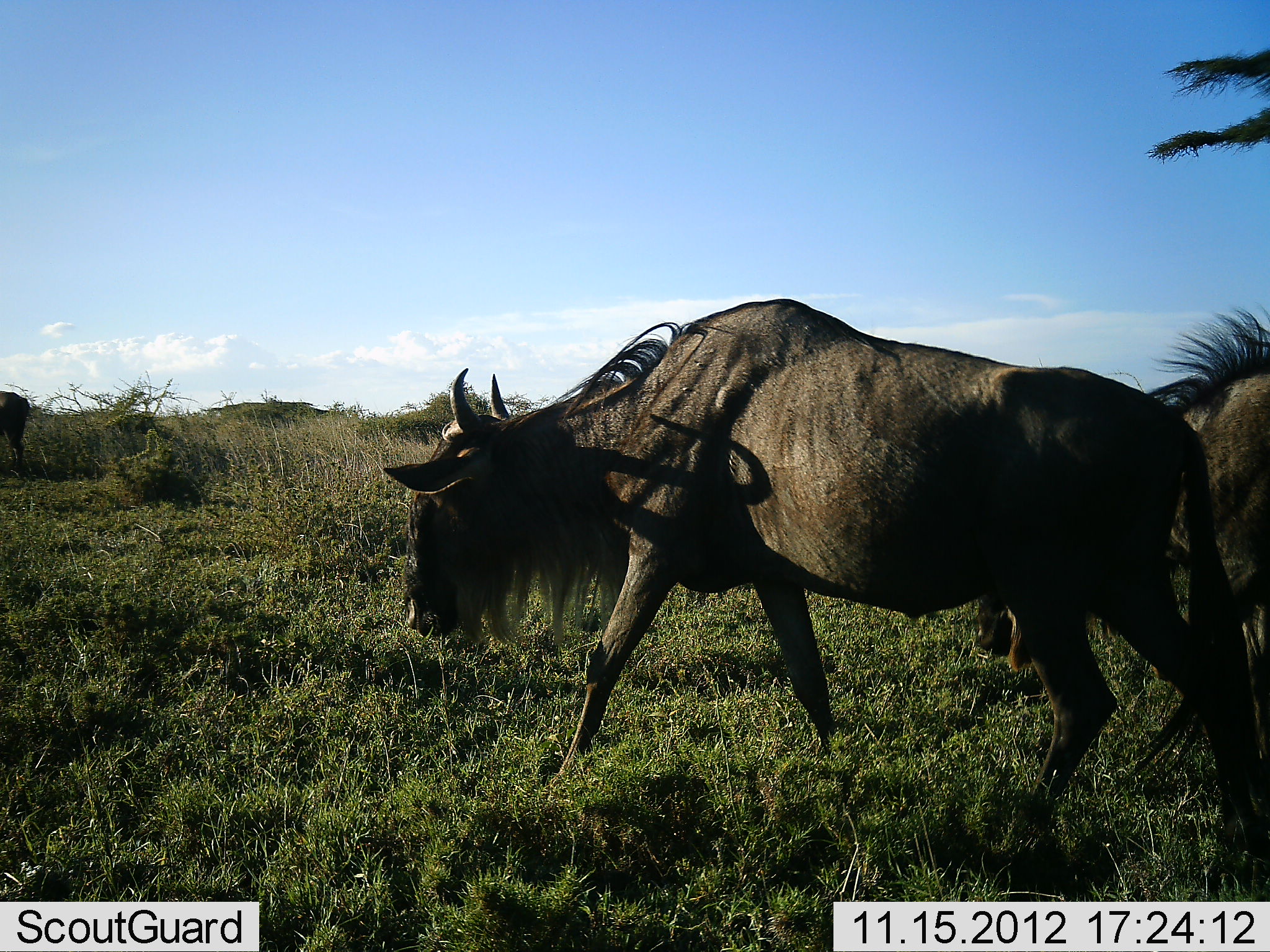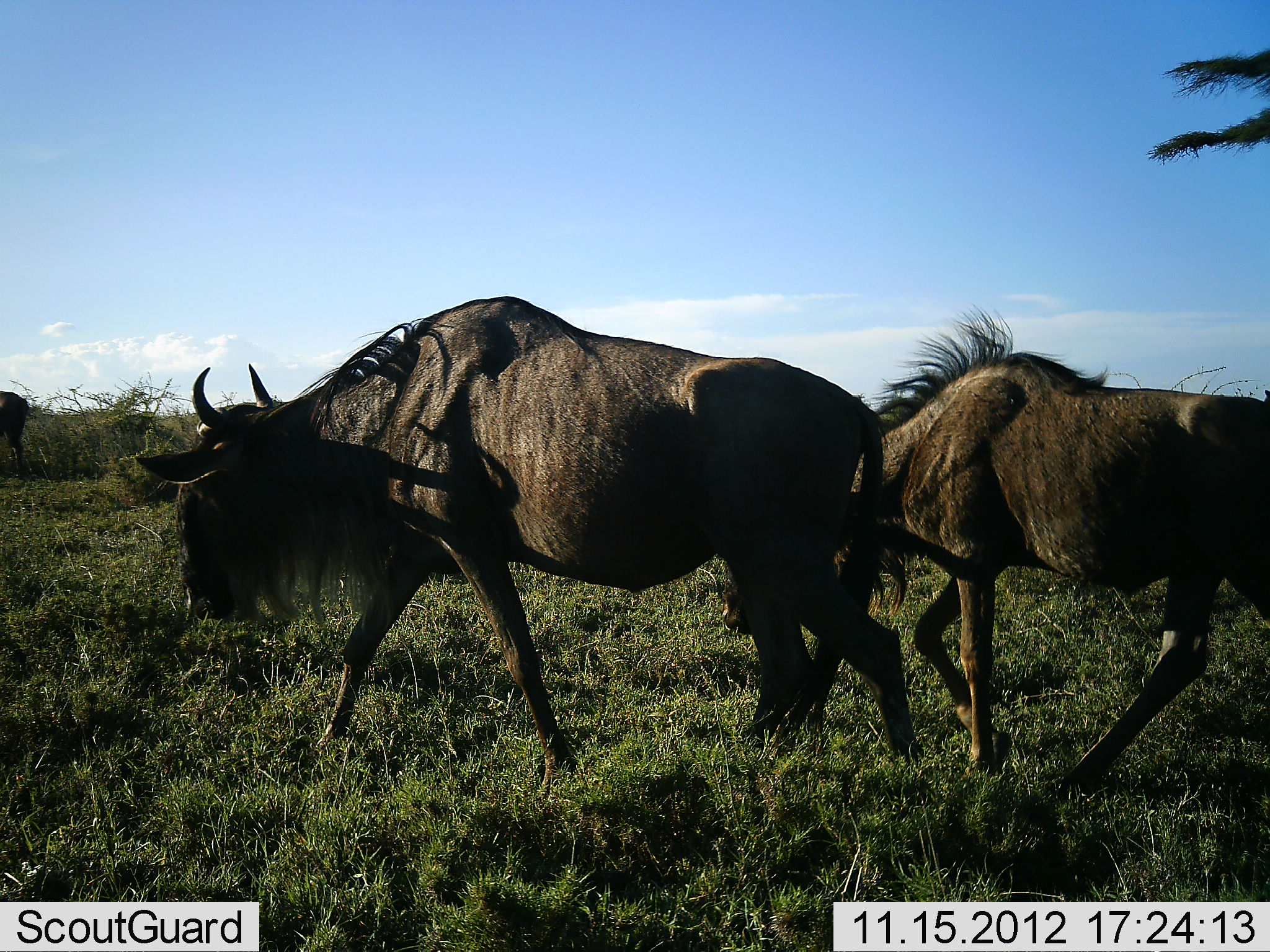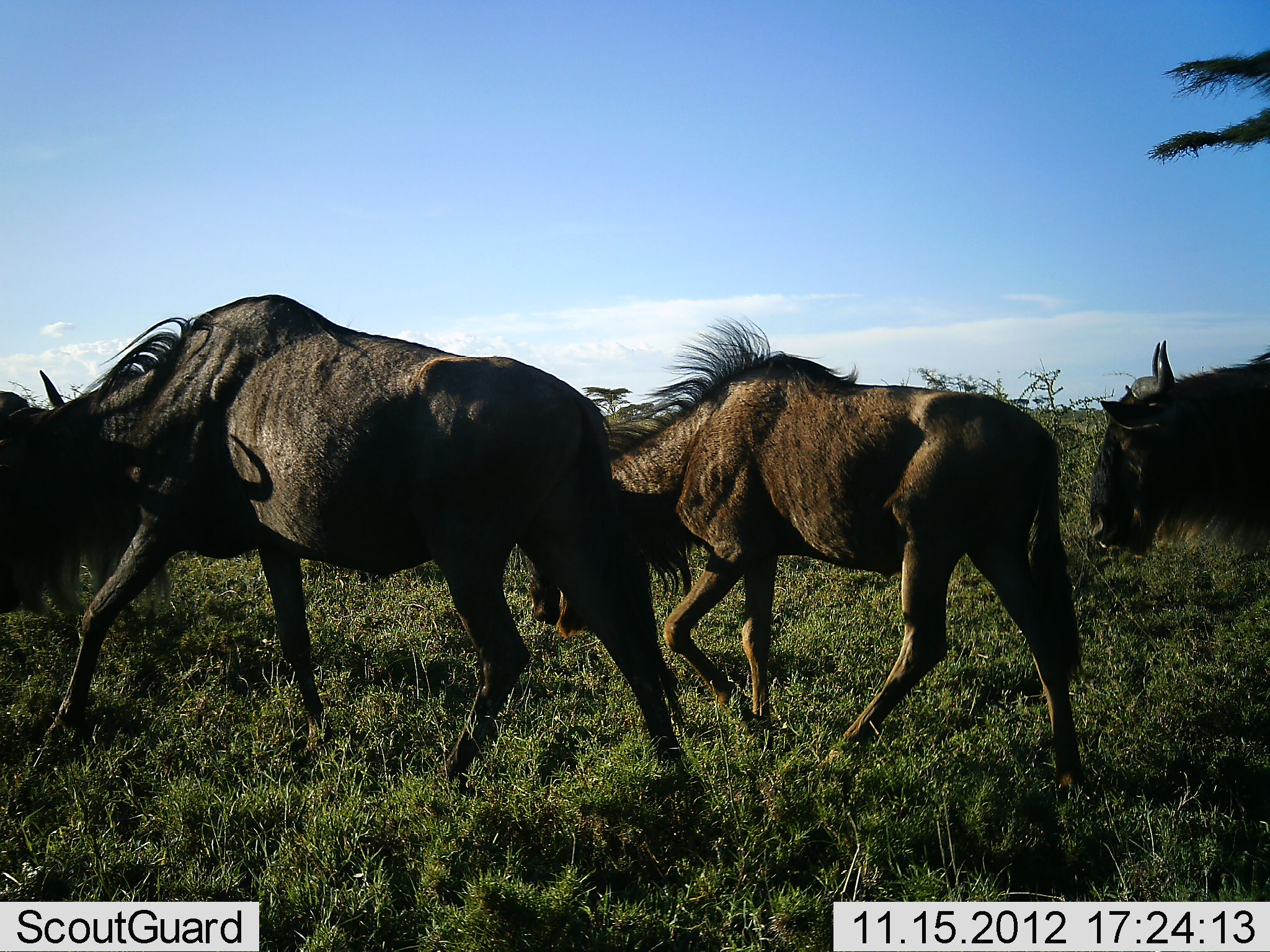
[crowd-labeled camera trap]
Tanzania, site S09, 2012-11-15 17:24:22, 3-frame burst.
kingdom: Animalia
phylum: Chordata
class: Mammalia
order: Artiodactyla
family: Bovidae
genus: Connochaetes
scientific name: Connochaetes taurinus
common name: blue wildebeest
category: wildebeest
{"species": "wildebeest (blue wildebeest) (Connochaetes taurinus)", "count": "3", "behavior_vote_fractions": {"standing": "21%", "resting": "0%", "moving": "100%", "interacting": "0%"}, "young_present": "7%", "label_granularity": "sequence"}